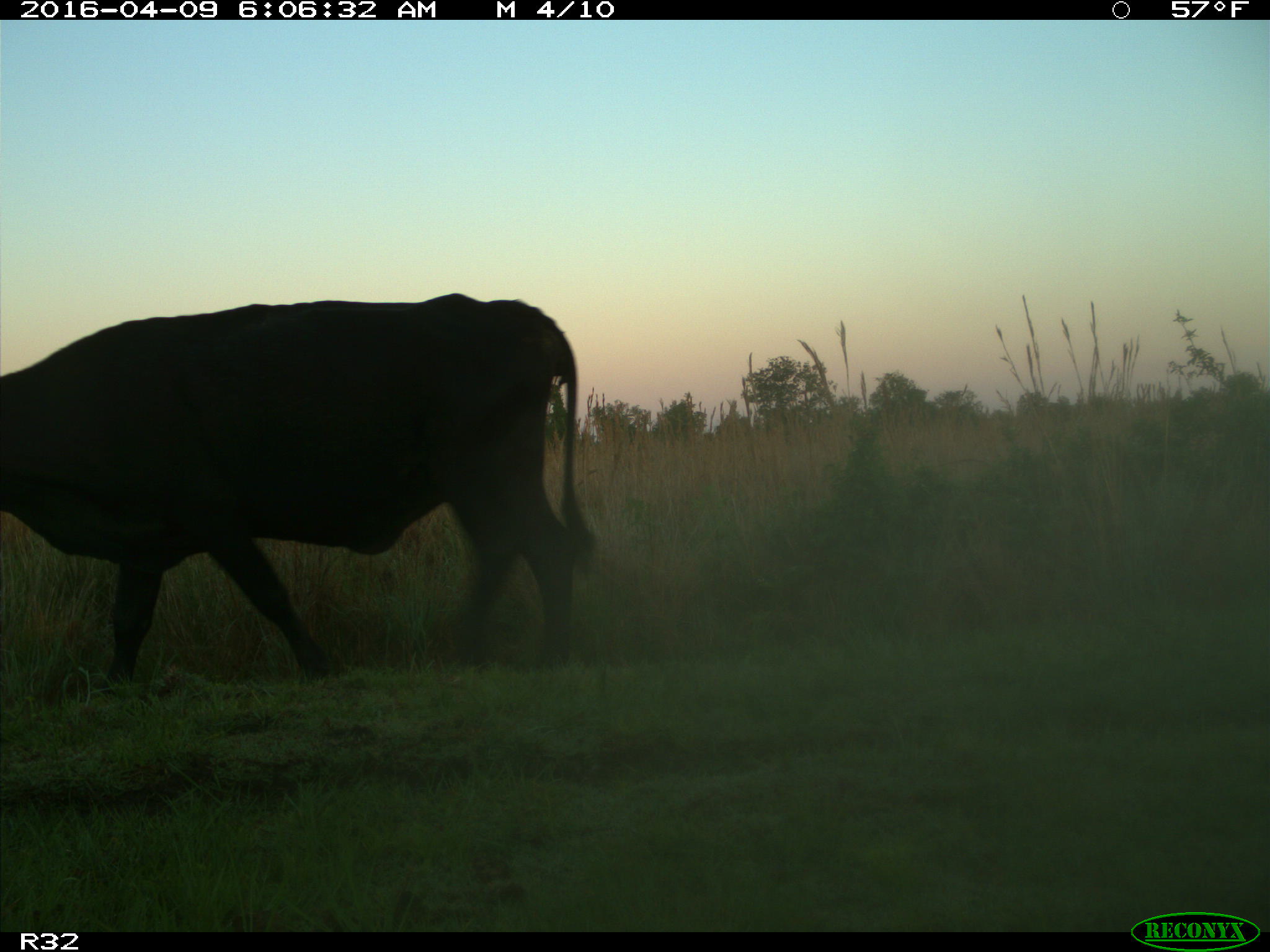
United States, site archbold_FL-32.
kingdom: Animalia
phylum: Chordata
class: Mammalia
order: Artiodactyla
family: Bovidae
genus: Bos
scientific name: Bos taurus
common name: domestic cow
Bos taurus (domestic cow).